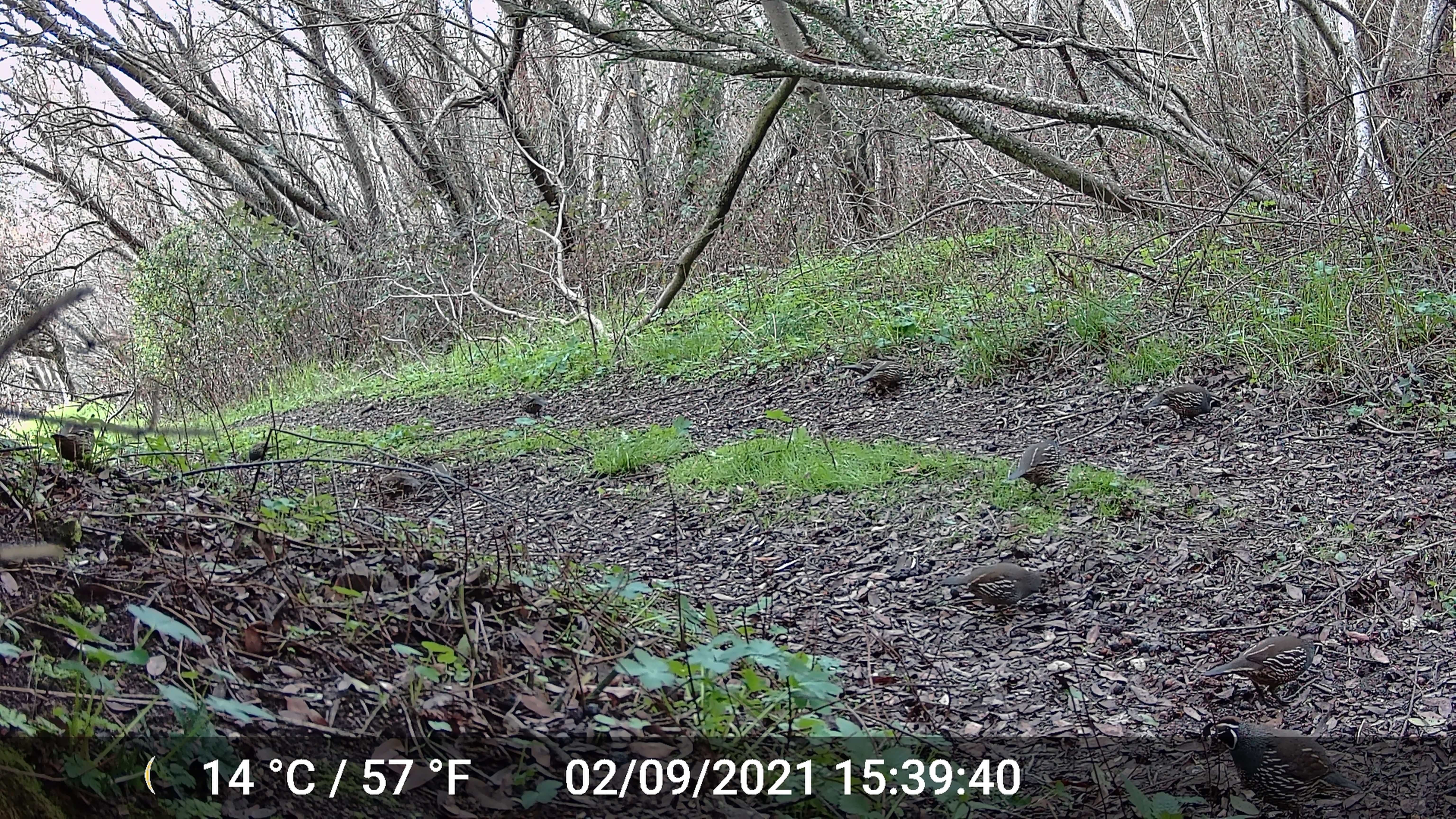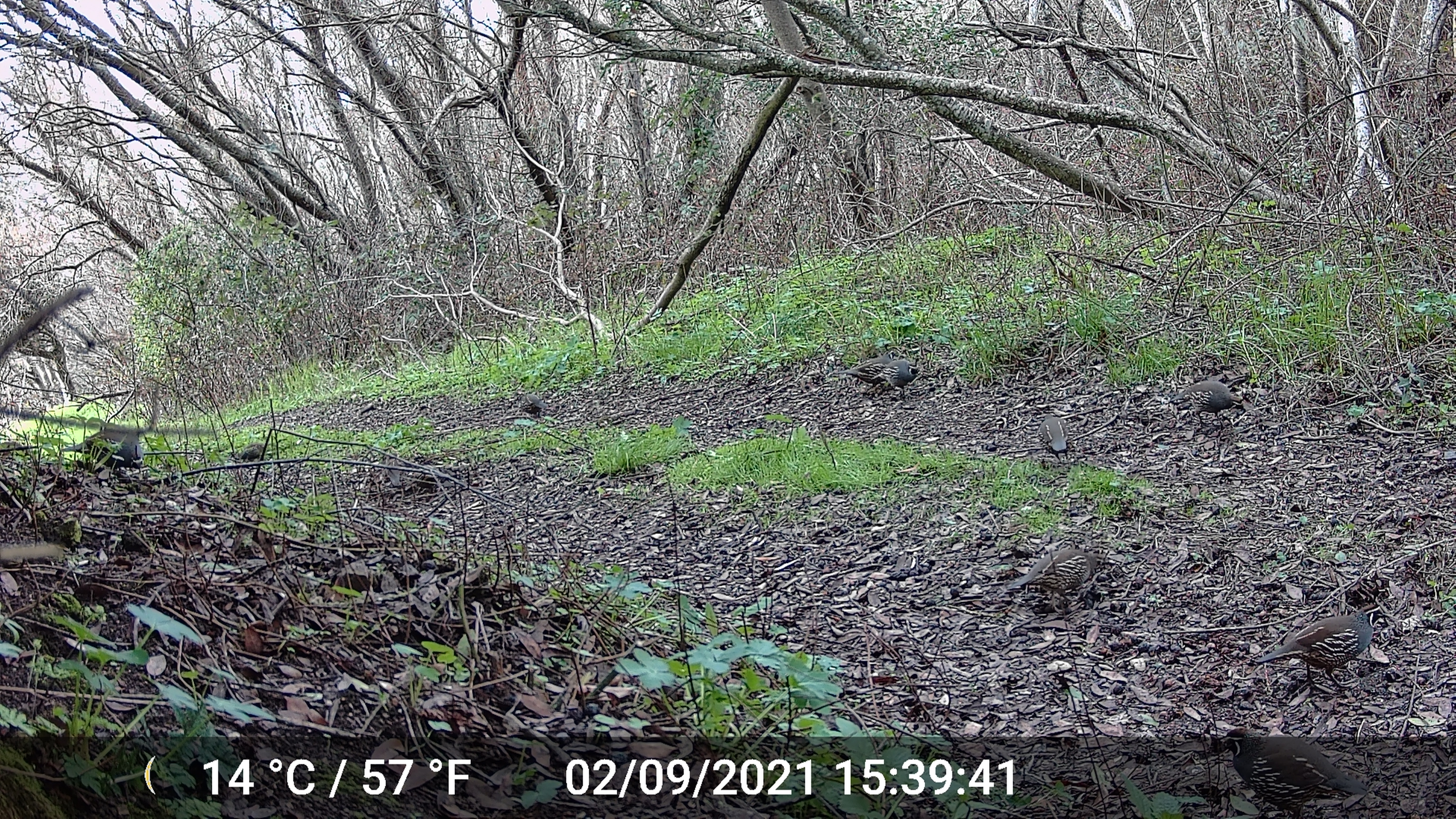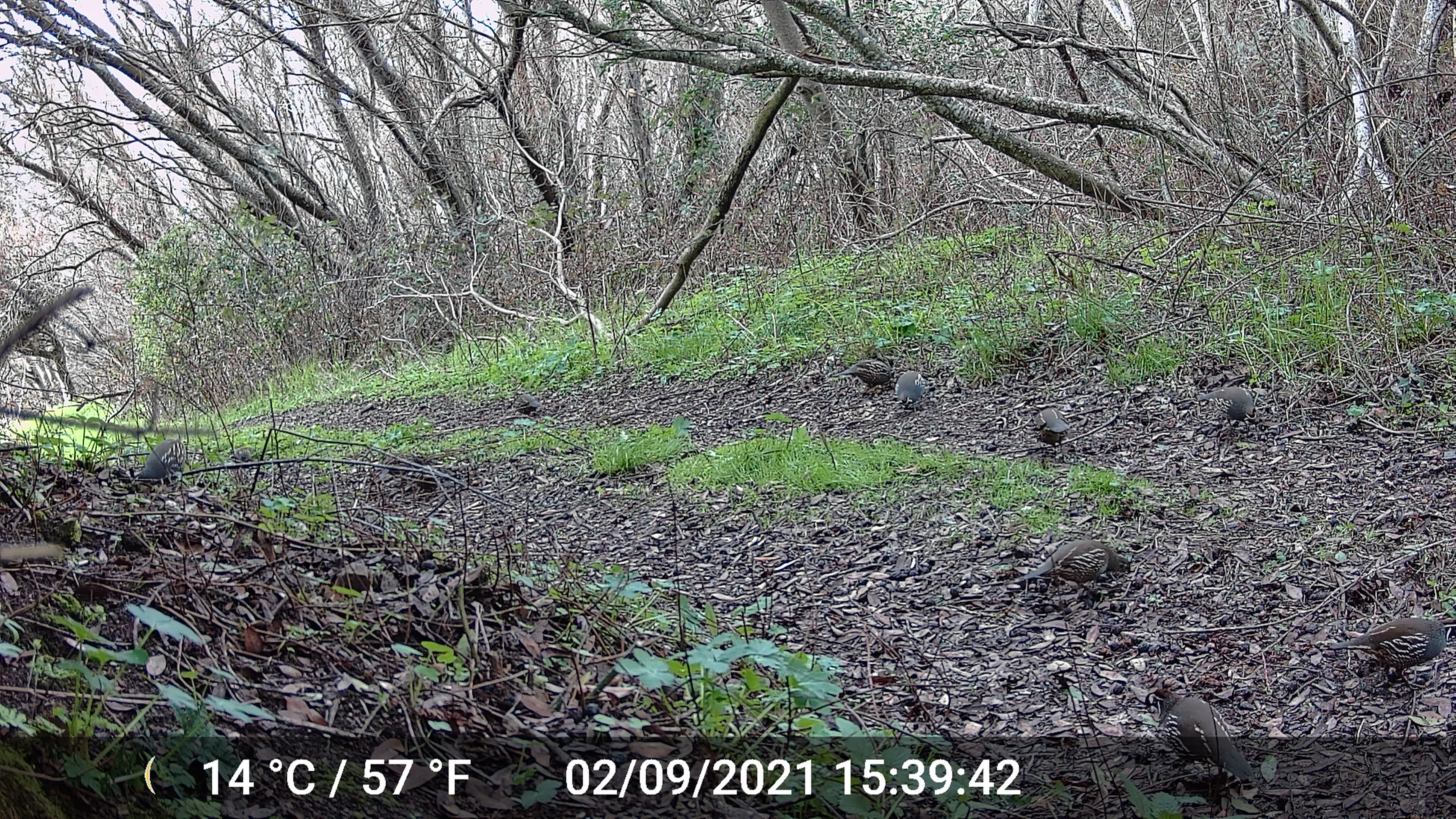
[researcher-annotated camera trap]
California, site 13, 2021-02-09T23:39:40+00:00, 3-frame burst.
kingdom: Animalia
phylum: Chordata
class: Aves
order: Galliformes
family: Odontophoridae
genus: Callipepla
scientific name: Callipepla californica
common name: california quail